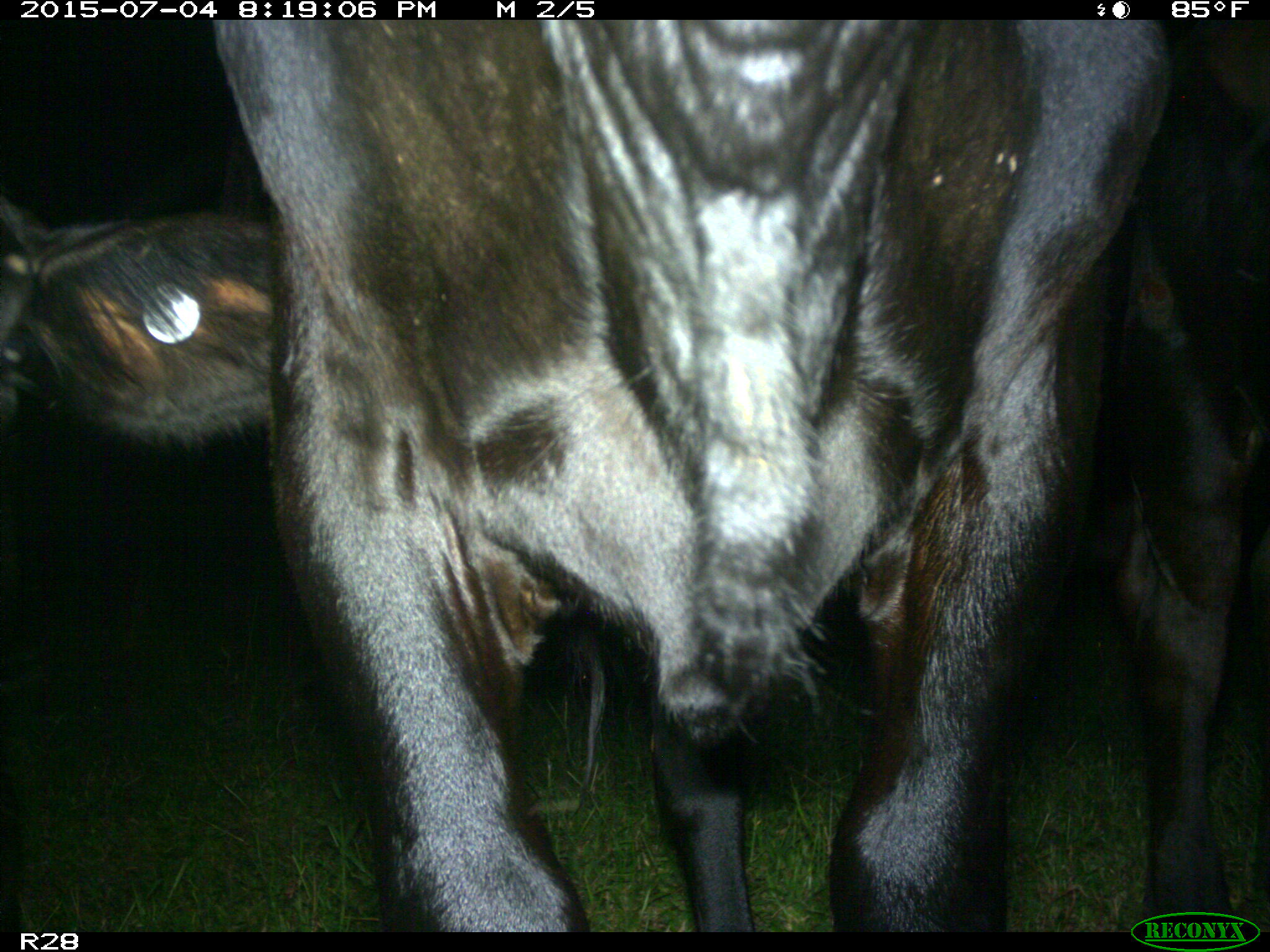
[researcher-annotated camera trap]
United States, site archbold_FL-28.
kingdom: Animalia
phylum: Chordata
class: Mammalia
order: Artiodactyla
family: Bovidae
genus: Bos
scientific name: Bos taurus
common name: domestic cow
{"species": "Bos taurus (domestic cow)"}